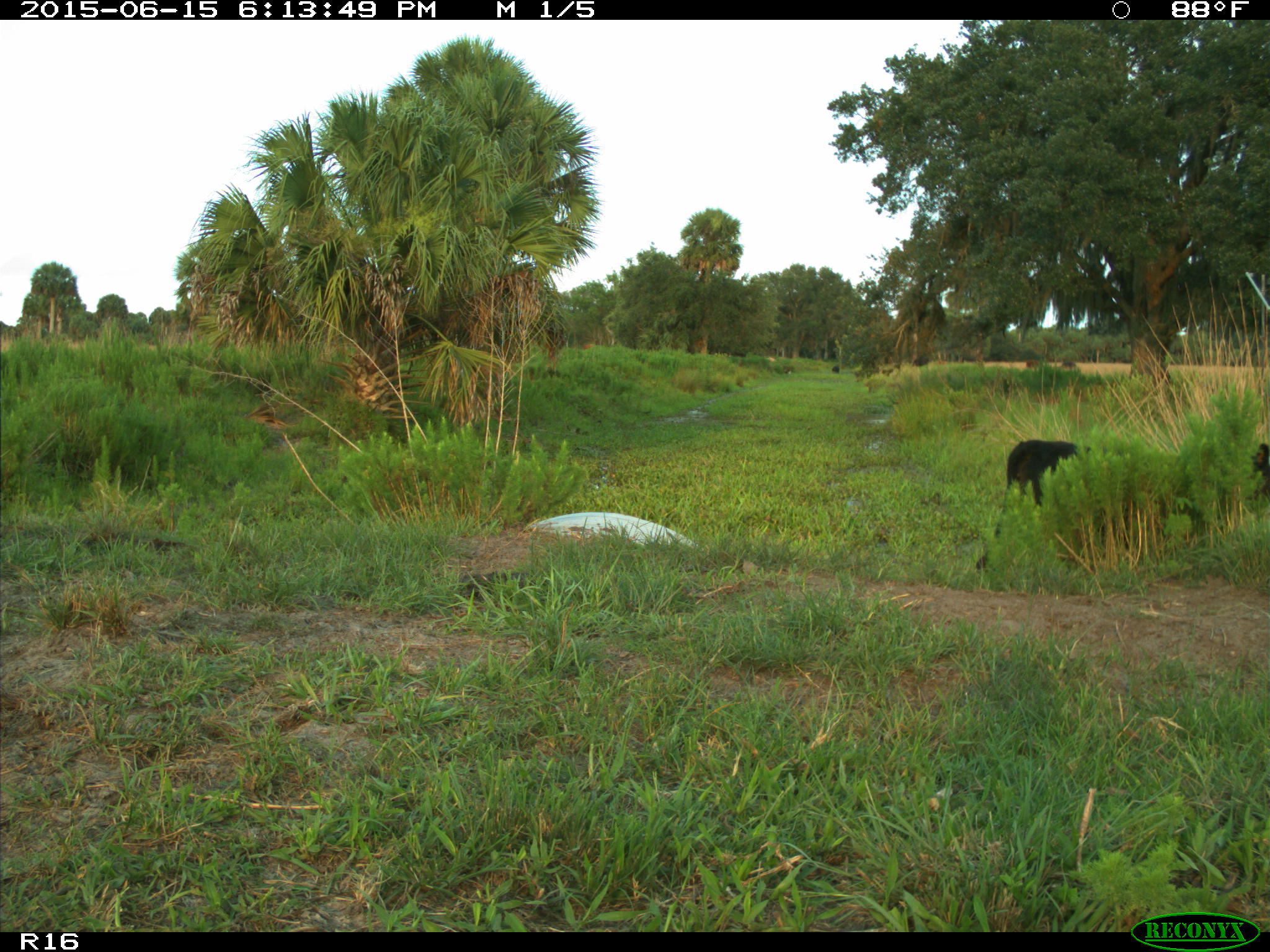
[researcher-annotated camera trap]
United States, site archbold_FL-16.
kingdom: Animalia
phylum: Chordata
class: Mammalia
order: Artiodactyla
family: Bovidae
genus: Bos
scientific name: Bos taurus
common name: domestic cow